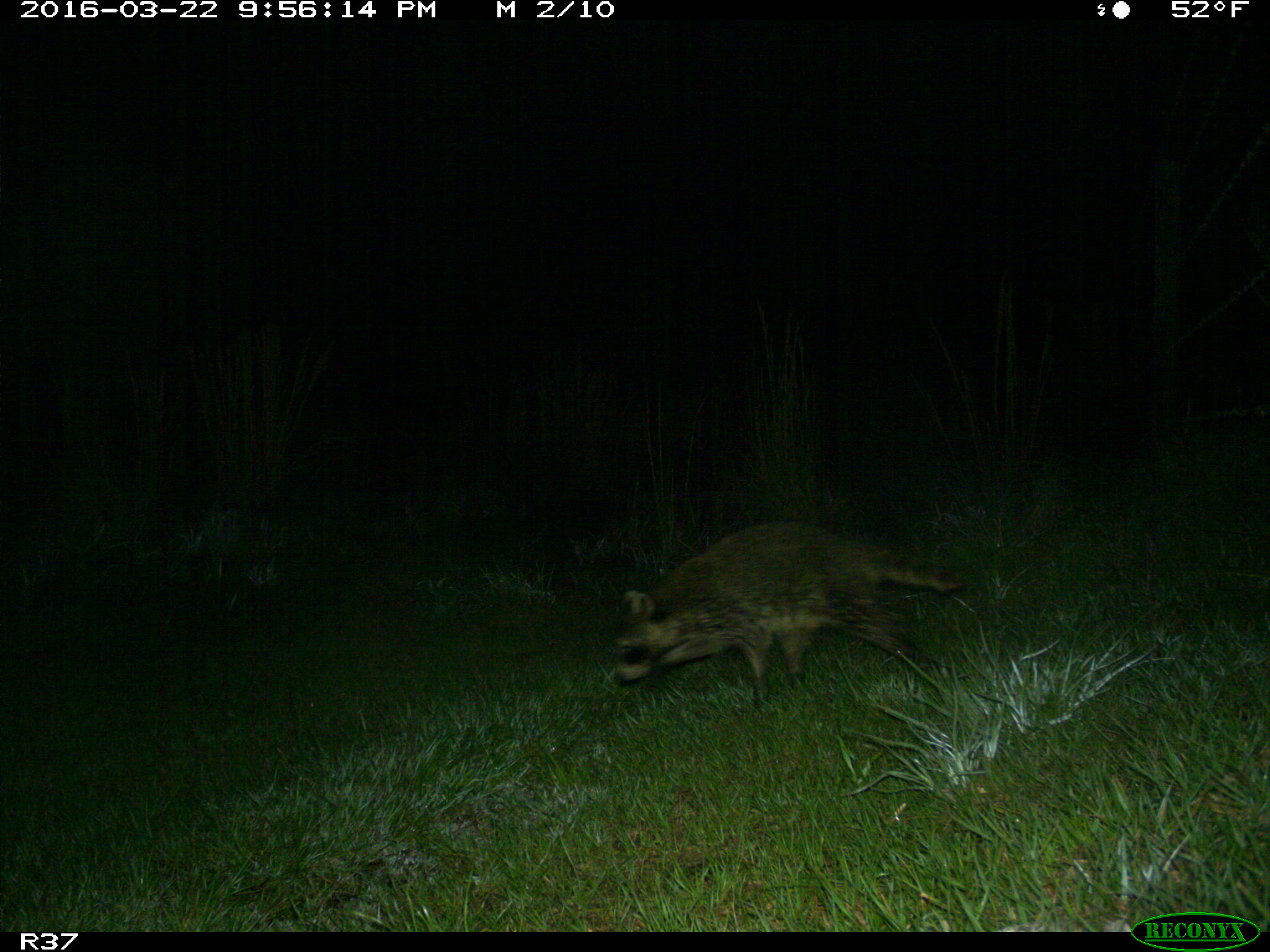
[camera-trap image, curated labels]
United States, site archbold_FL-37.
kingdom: Animalia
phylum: Chordata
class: Mammalia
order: Carnivora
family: Procyonidae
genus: Procyon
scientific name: Procyon lotor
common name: common raccoon